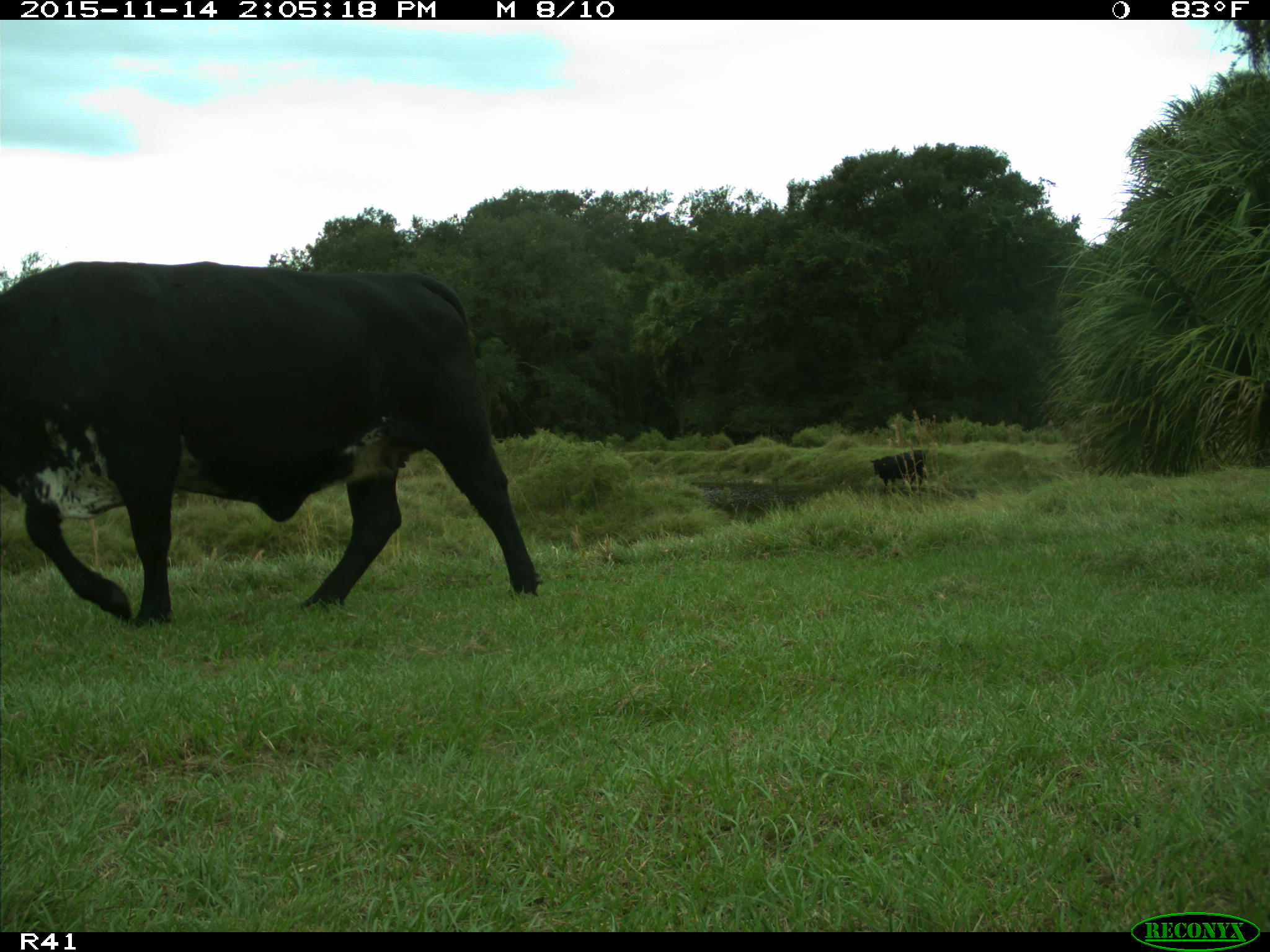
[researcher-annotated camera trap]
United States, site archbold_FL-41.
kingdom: Animalia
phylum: Chordata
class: Mammalia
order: Artiodactyla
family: Bovidae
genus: Bos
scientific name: Bos taurus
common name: domestic cow